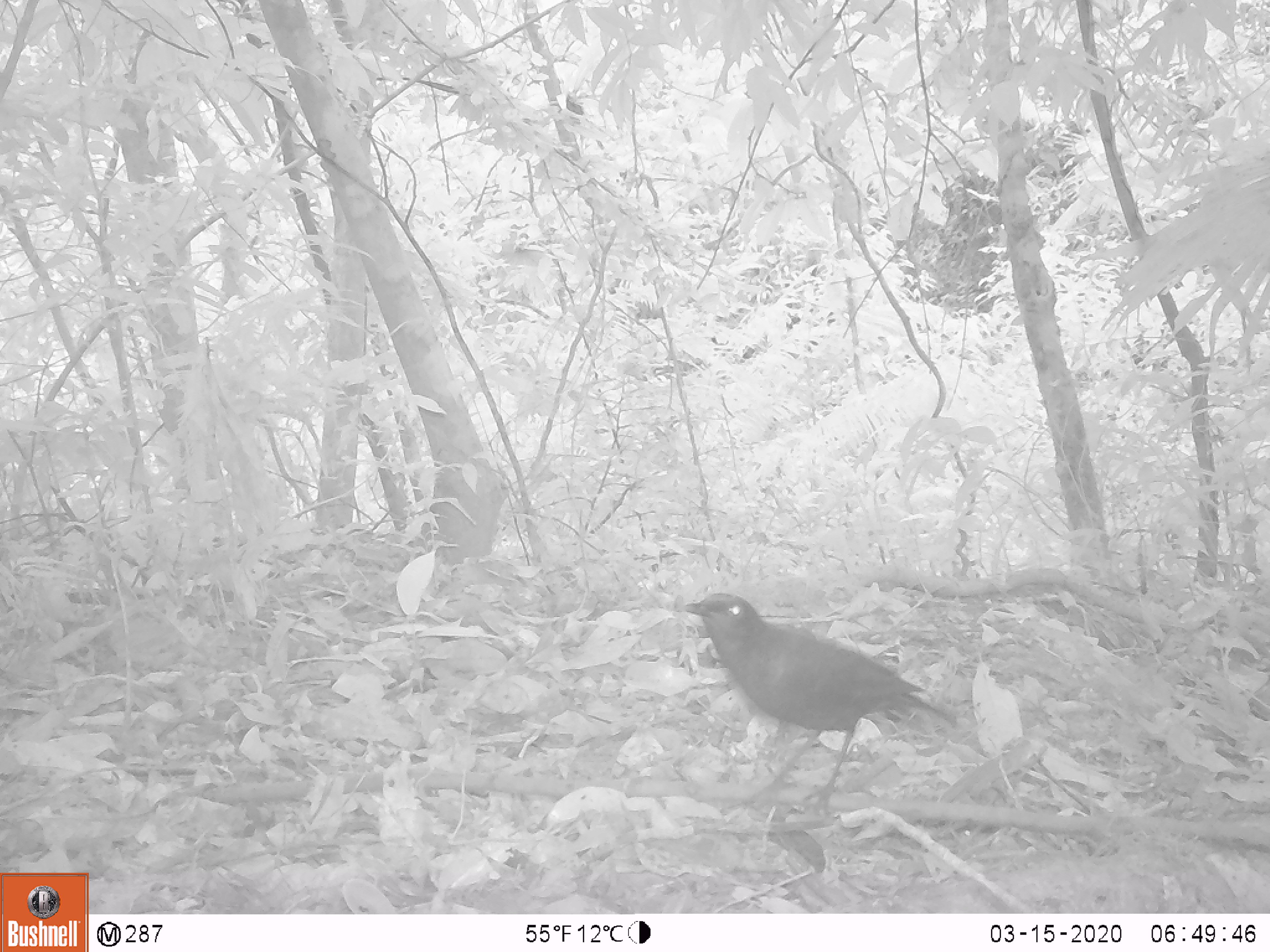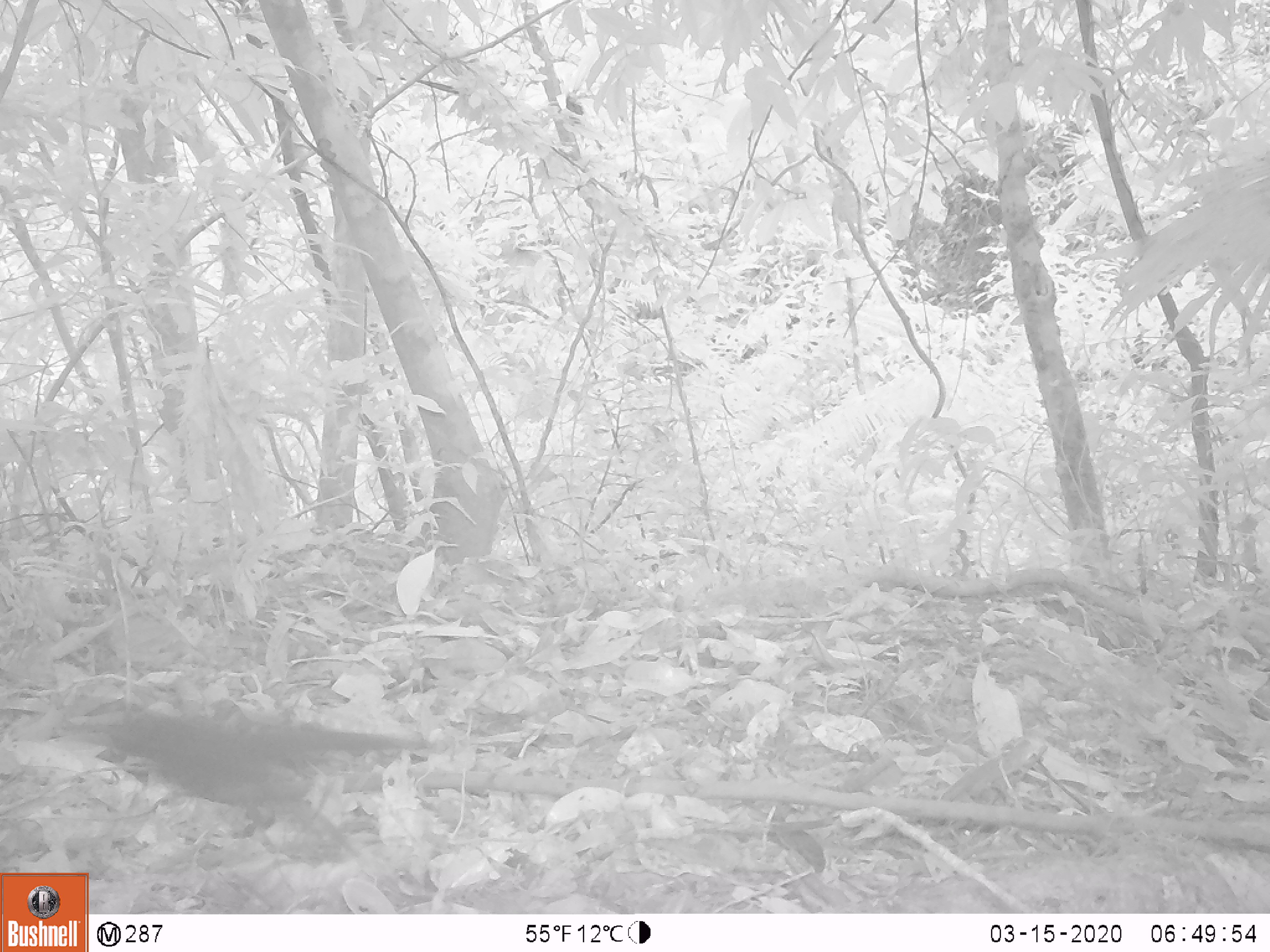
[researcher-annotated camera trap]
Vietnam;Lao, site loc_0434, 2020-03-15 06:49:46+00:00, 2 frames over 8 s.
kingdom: Animalia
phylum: Chordata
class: Aves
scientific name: Aves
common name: bird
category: unidentified bird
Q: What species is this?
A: Unidentified bird (bird) (Aves).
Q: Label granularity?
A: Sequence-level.